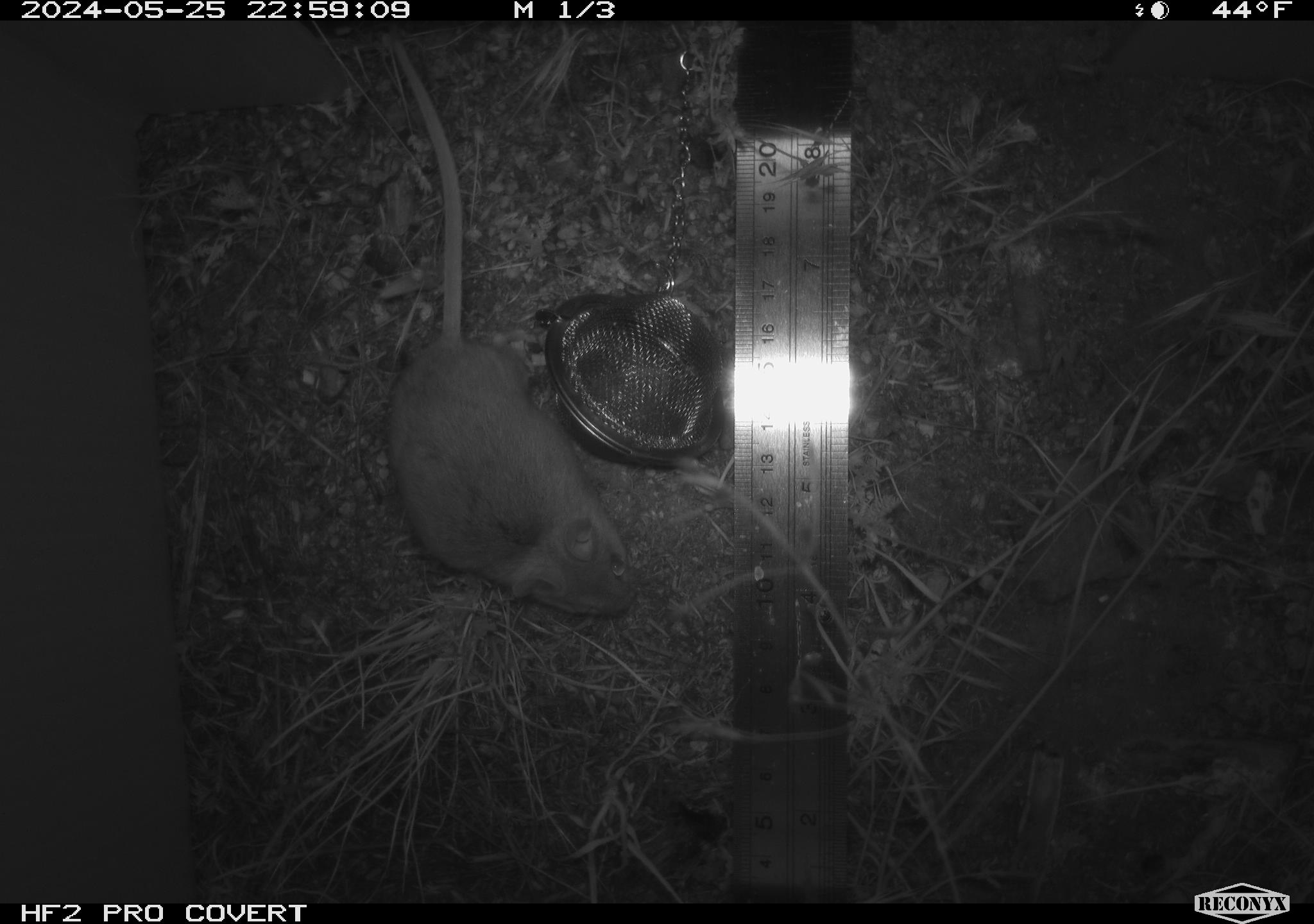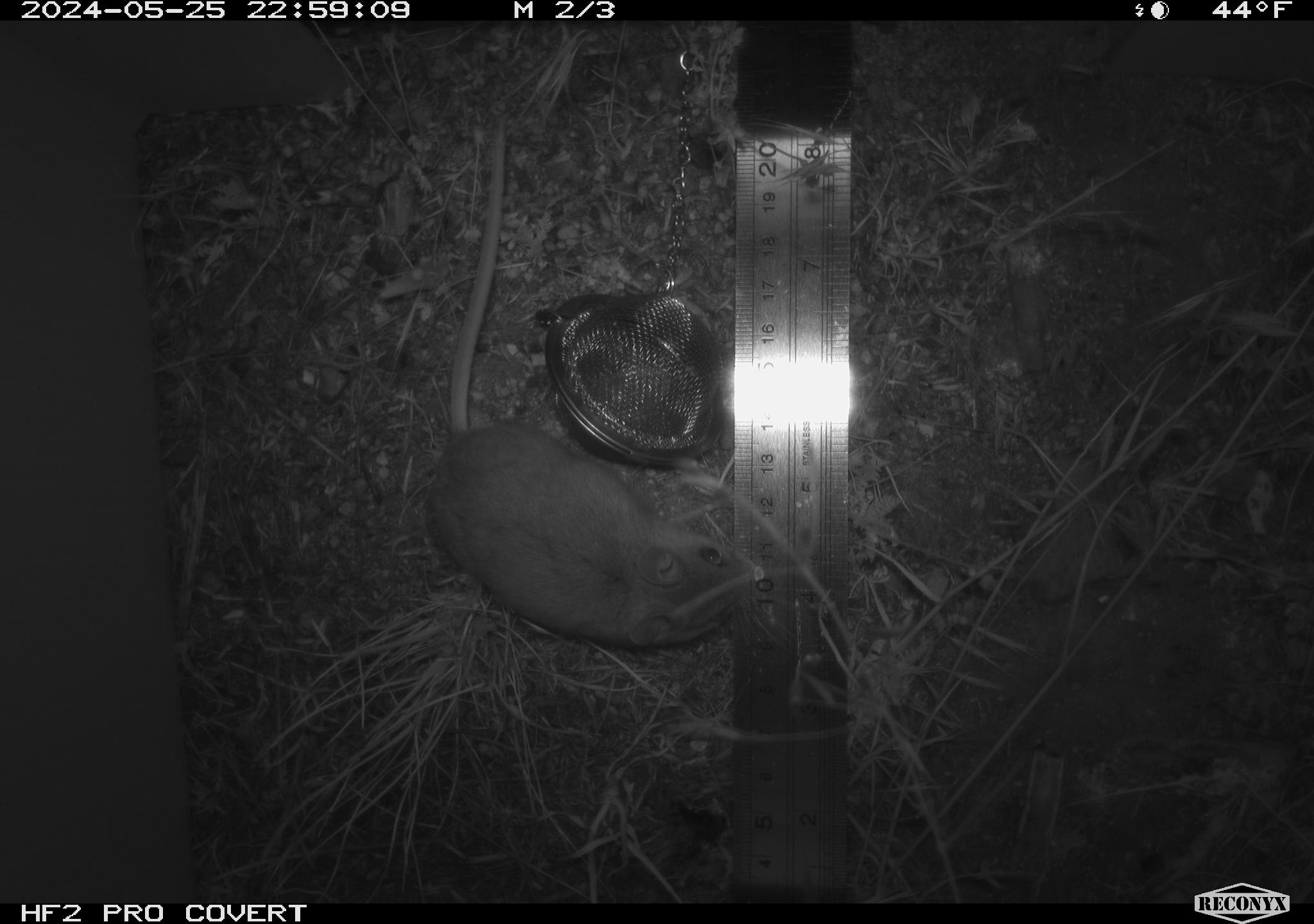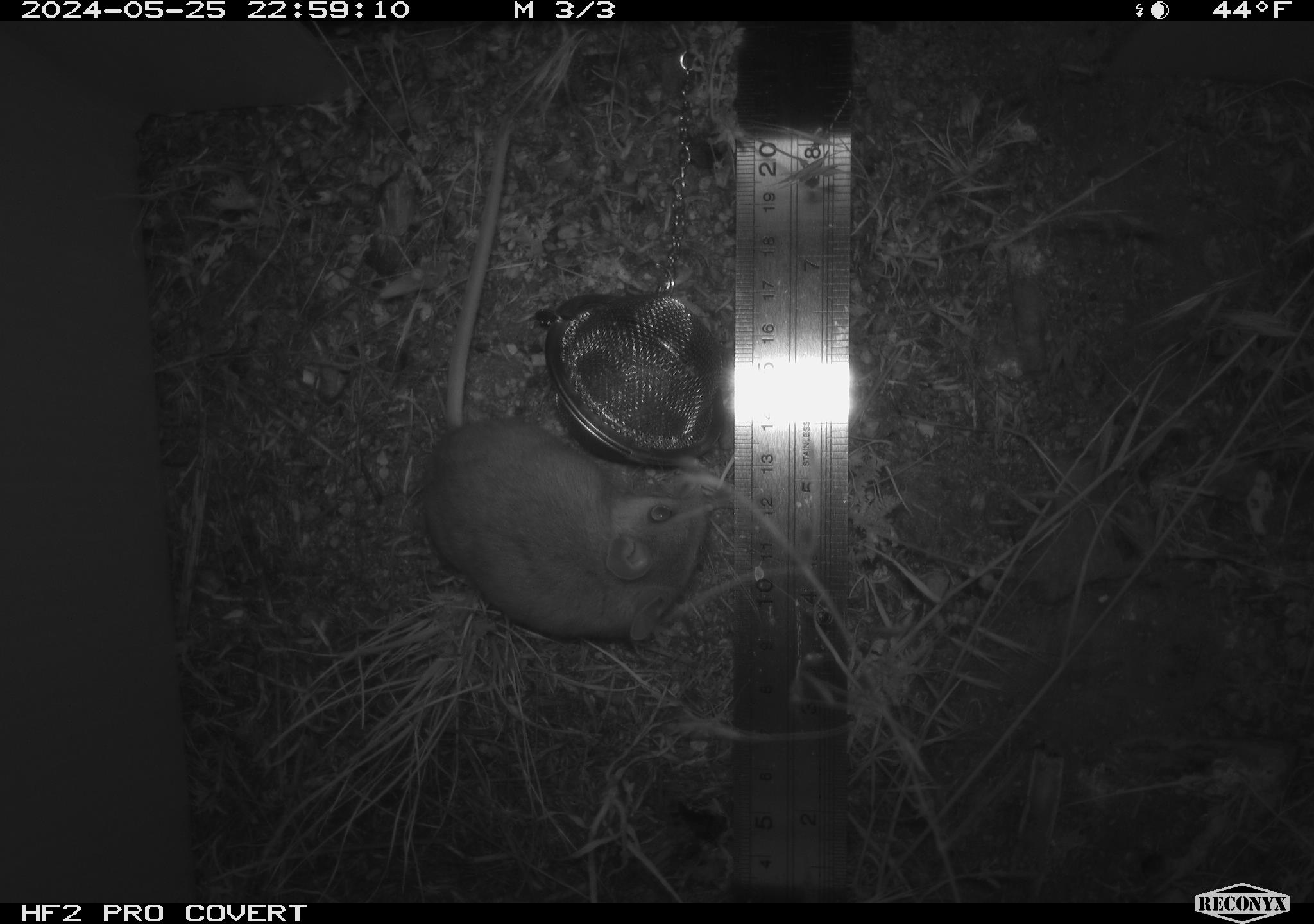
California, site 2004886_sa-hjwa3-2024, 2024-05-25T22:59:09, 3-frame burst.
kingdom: Animalia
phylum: Chordata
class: Mammalia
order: Rodentia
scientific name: Rodentia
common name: rodent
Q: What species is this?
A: Rodent (Rodentia).